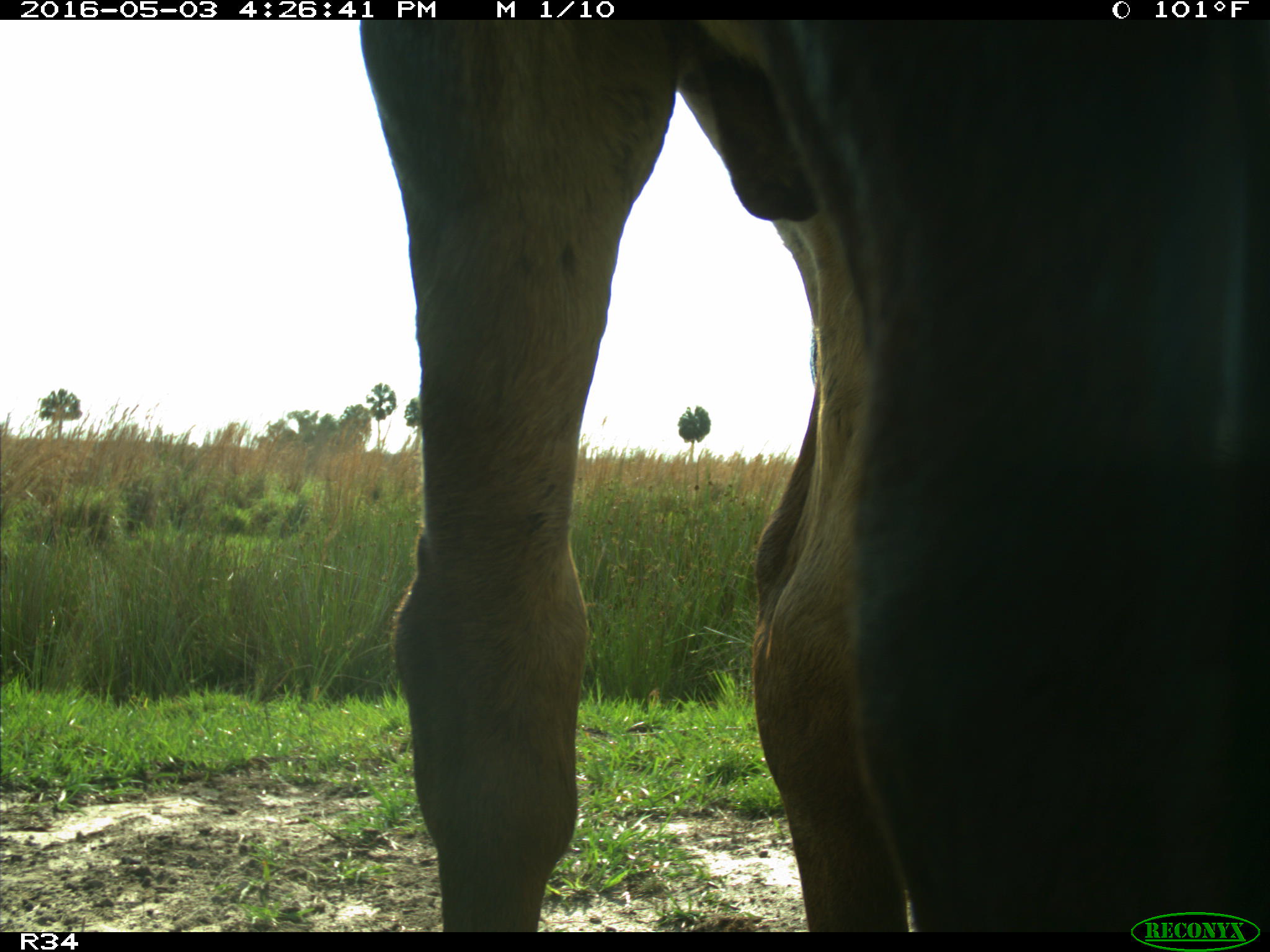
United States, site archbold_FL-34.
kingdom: Animalia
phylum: Chordata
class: Mammalia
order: Artiodactyla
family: Bovidae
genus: Bos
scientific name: Bos taurus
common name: domestic cow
Bos taurus (domestic cow).